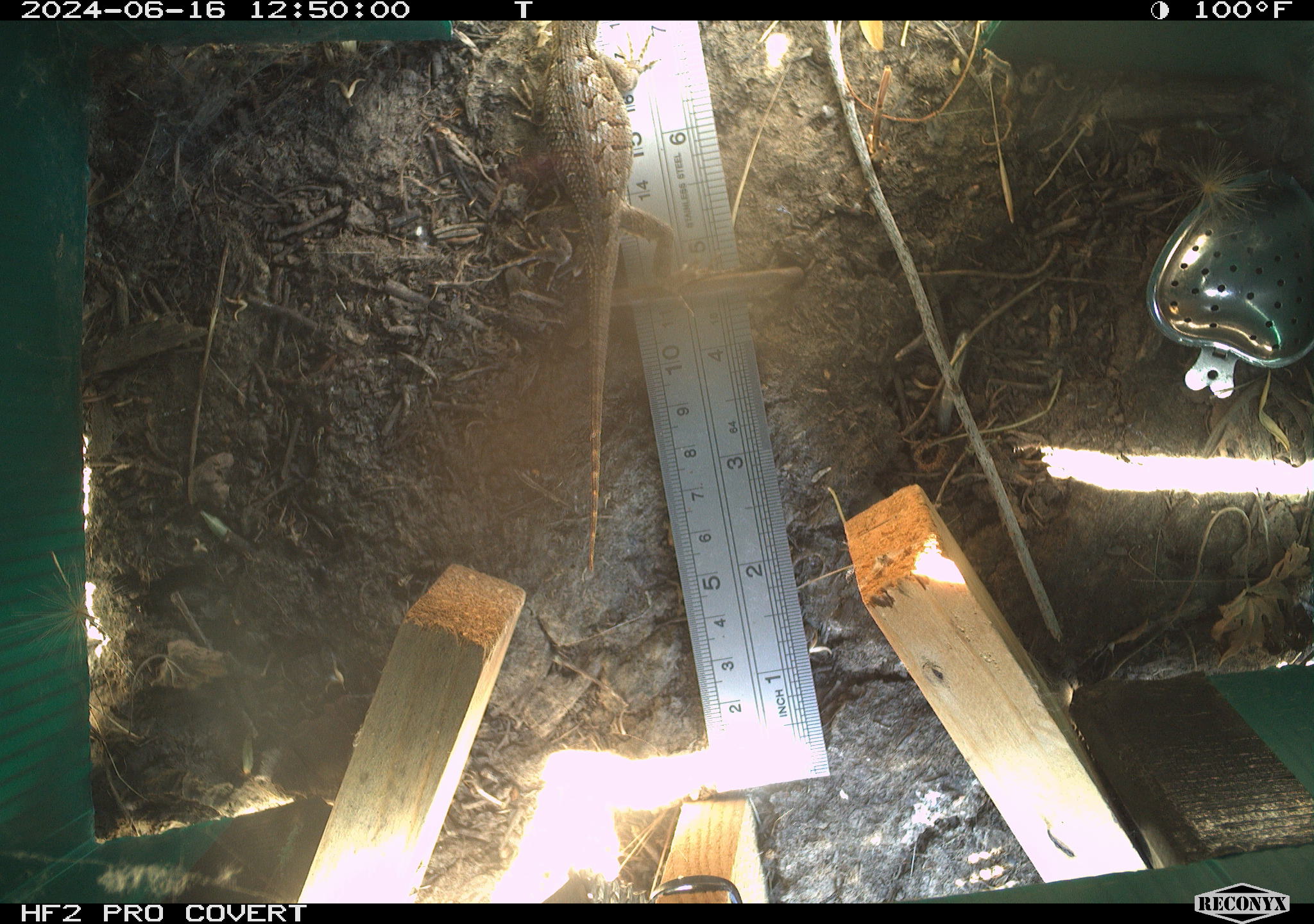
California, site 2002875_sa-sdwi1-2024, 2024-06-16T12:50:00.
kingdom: Animalia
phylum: Chordata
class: Reptilia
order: Squamata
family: Phrynosomatidae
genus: Sceloporus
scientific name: Sceloporus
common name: spiny lizards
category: sceloporus species